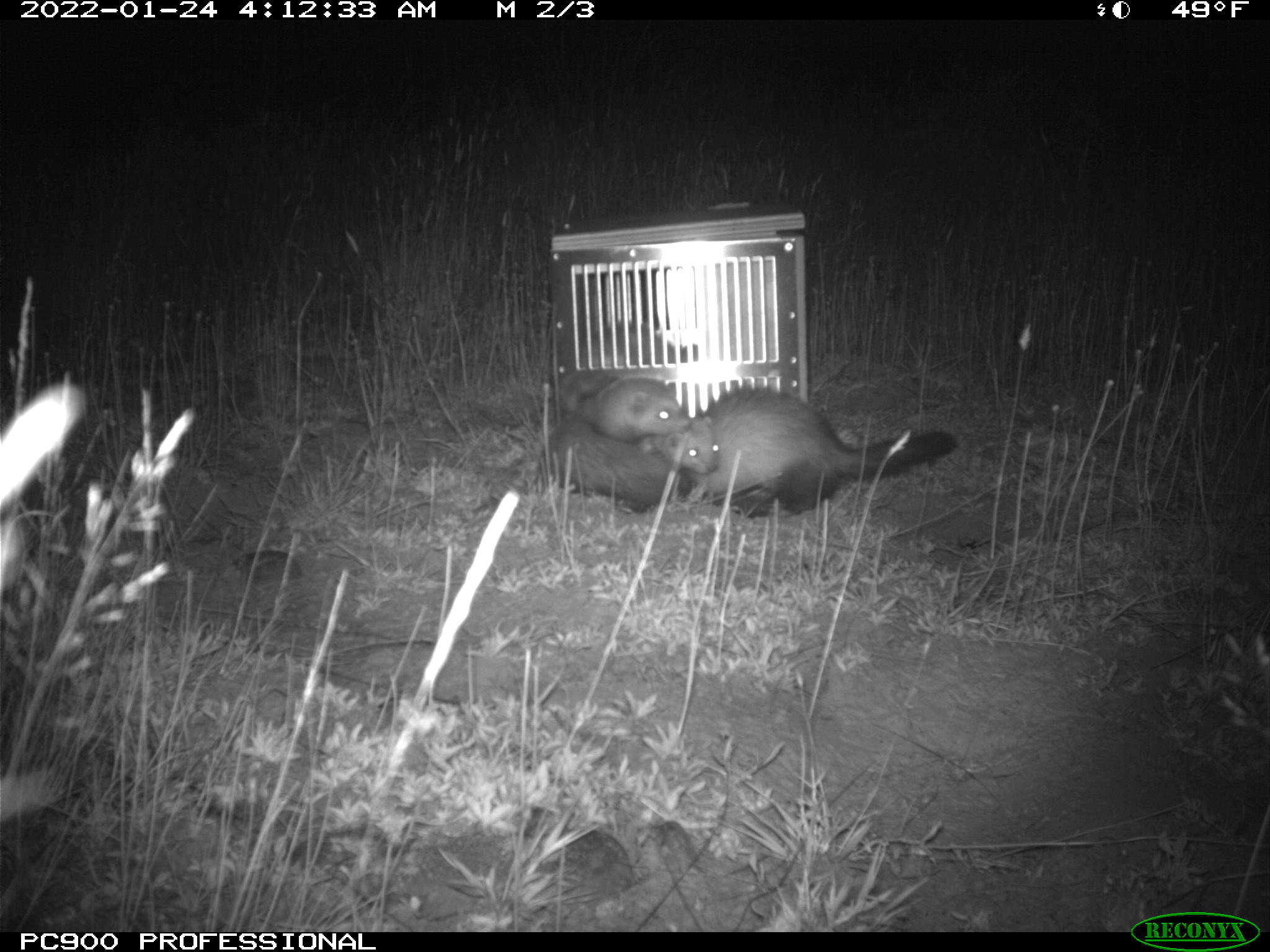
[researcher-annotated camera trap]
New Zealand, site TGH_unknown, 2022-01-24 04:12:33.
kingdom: Animalia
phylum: Chordata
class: Mammalia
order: Carnivora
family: Mustelidae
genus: Mustela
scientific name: Mustela furo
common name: ferret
Ferret (Mustela furo).